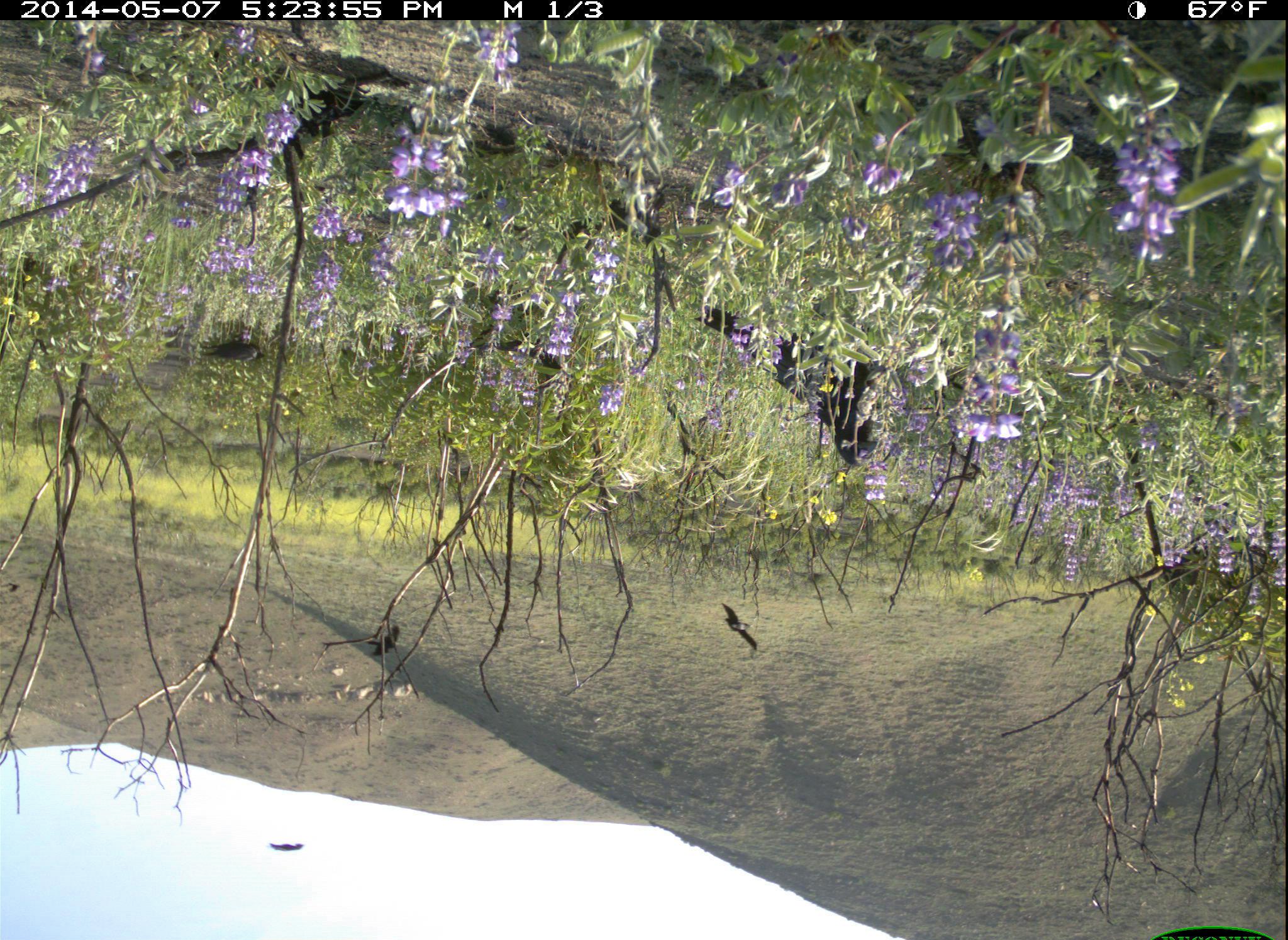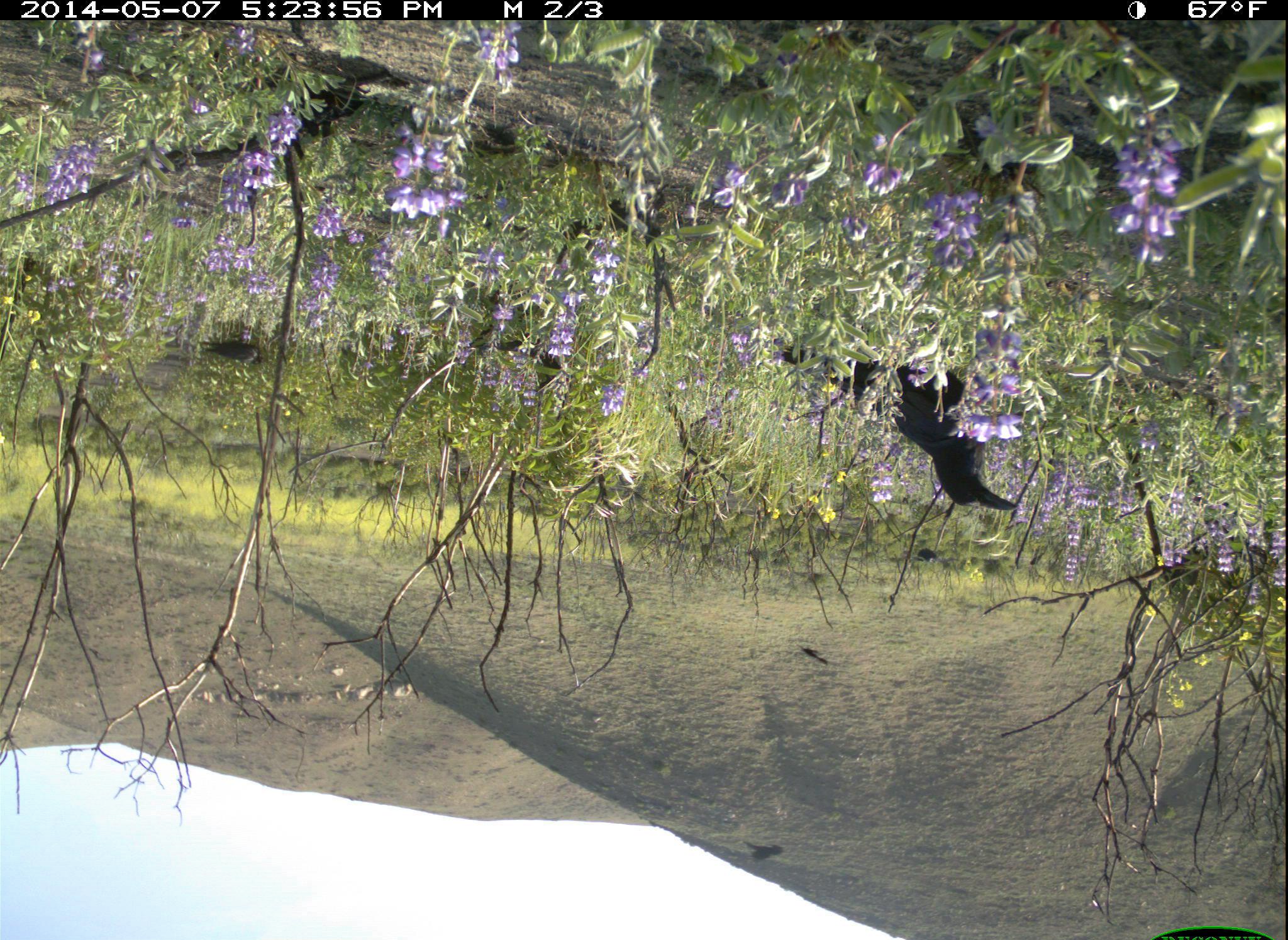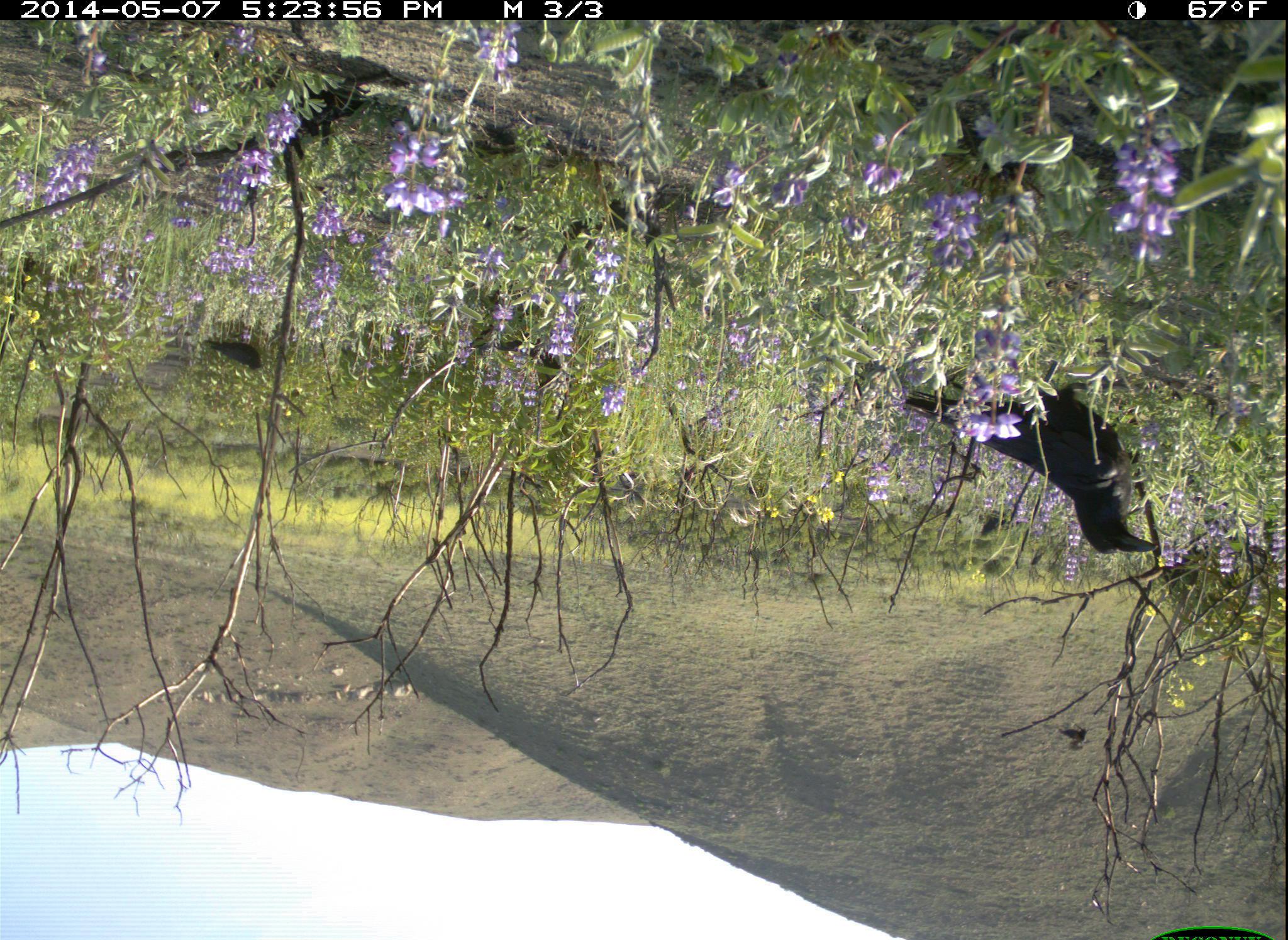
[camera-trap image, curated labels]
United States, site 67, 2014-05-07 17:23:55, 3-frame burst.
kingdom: Animalia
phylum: Chordata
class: Aves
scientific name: Aves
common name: bird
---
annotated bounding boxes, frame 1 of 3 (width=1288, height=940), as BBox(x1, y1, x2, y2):
bird: BBox(684, 289, 894, 469); BBox(474, 312, 590, 386); BBox(585, 176, 667, 248); BBox(201, 326, 289, 383); BBox(717, 602, 763, 654); BBox(362, 617, 404, 659); BBox(264, 839, 307, 855)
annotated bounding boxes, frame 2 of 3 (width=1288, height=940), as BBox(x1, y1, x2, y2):
bird: BBox(767, 322, 1035, 519); BBox(454, 322, 586, 403); BBox(195, 324, 276, 379); BBox(787, 636, 839, 677); BBox(907, 536, 943, 568); BBox(742, 836, 786, 862)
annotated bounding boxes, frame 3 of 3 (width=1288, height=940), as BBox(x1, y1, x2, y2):
bird: BBox(890, 357, 1180, 563); BBox(473, 331, 577, 405); BBox(199, 327, 276, 387); BBox(1056, 719, 1098, 750)